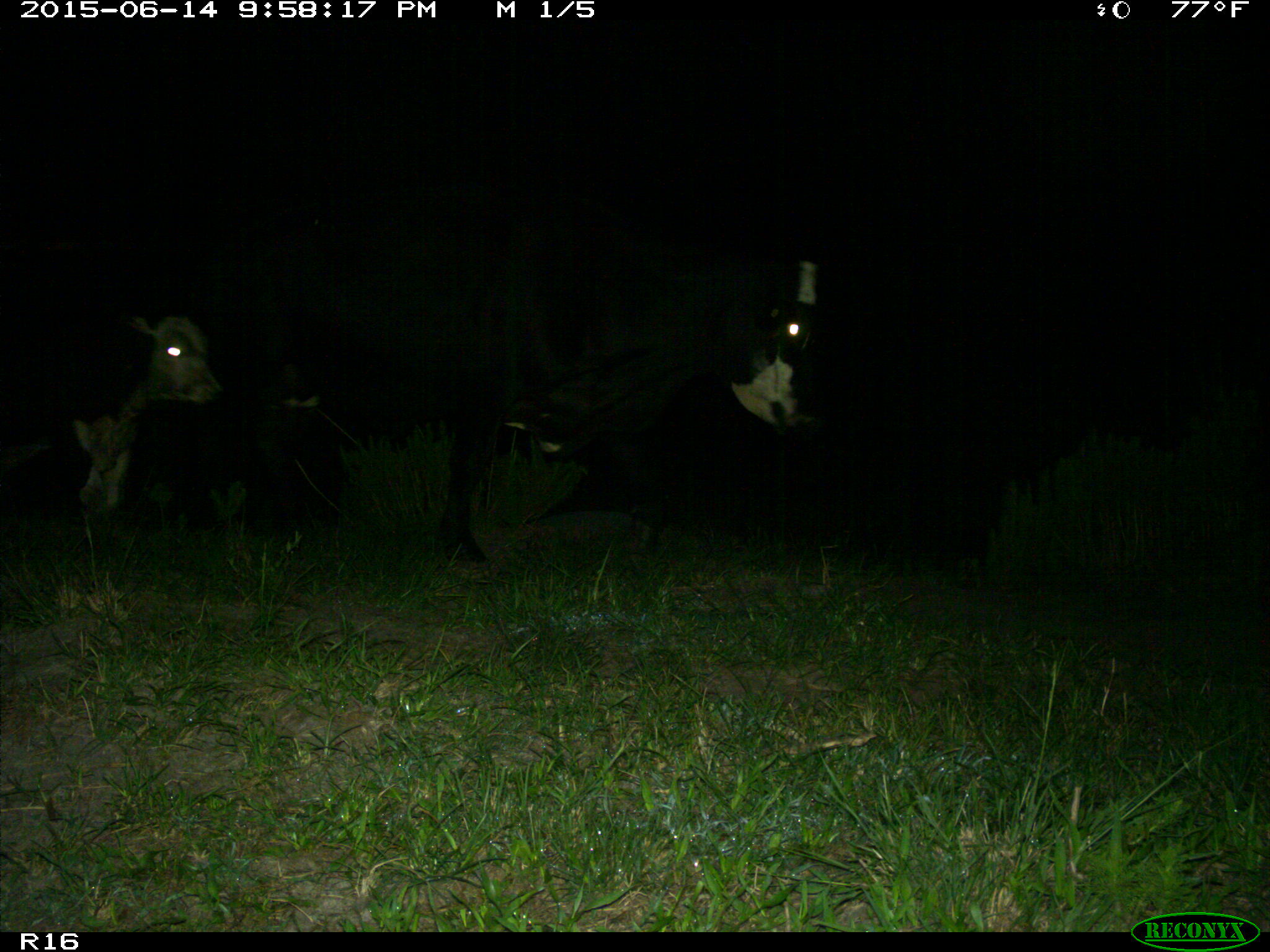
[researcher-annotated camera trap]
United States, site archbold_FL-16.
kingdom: Animalia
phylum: Chordata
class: Mammalia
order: Artiodactyla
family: Bovidae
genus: Bos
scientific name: Bos taurus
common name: domestic cow